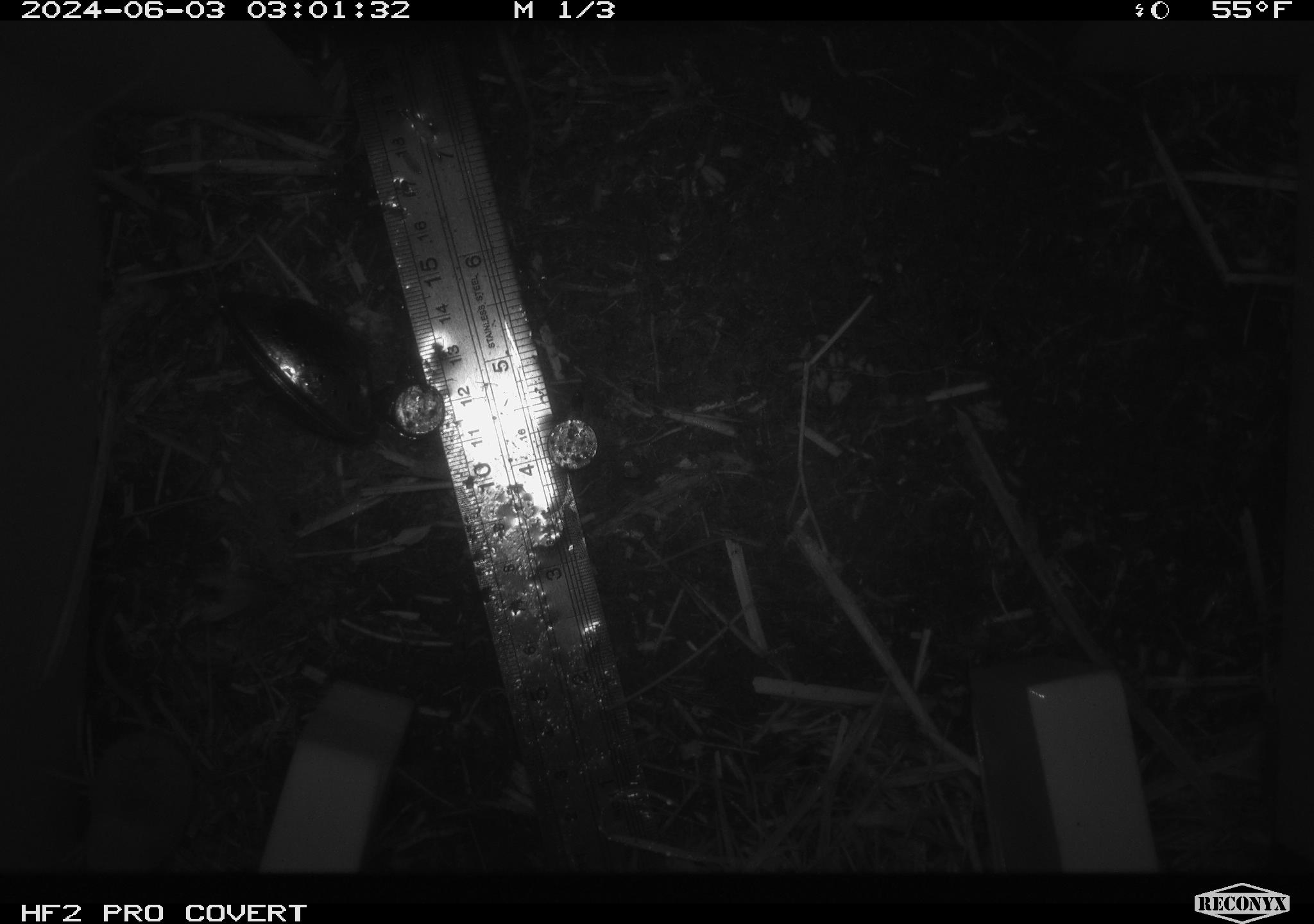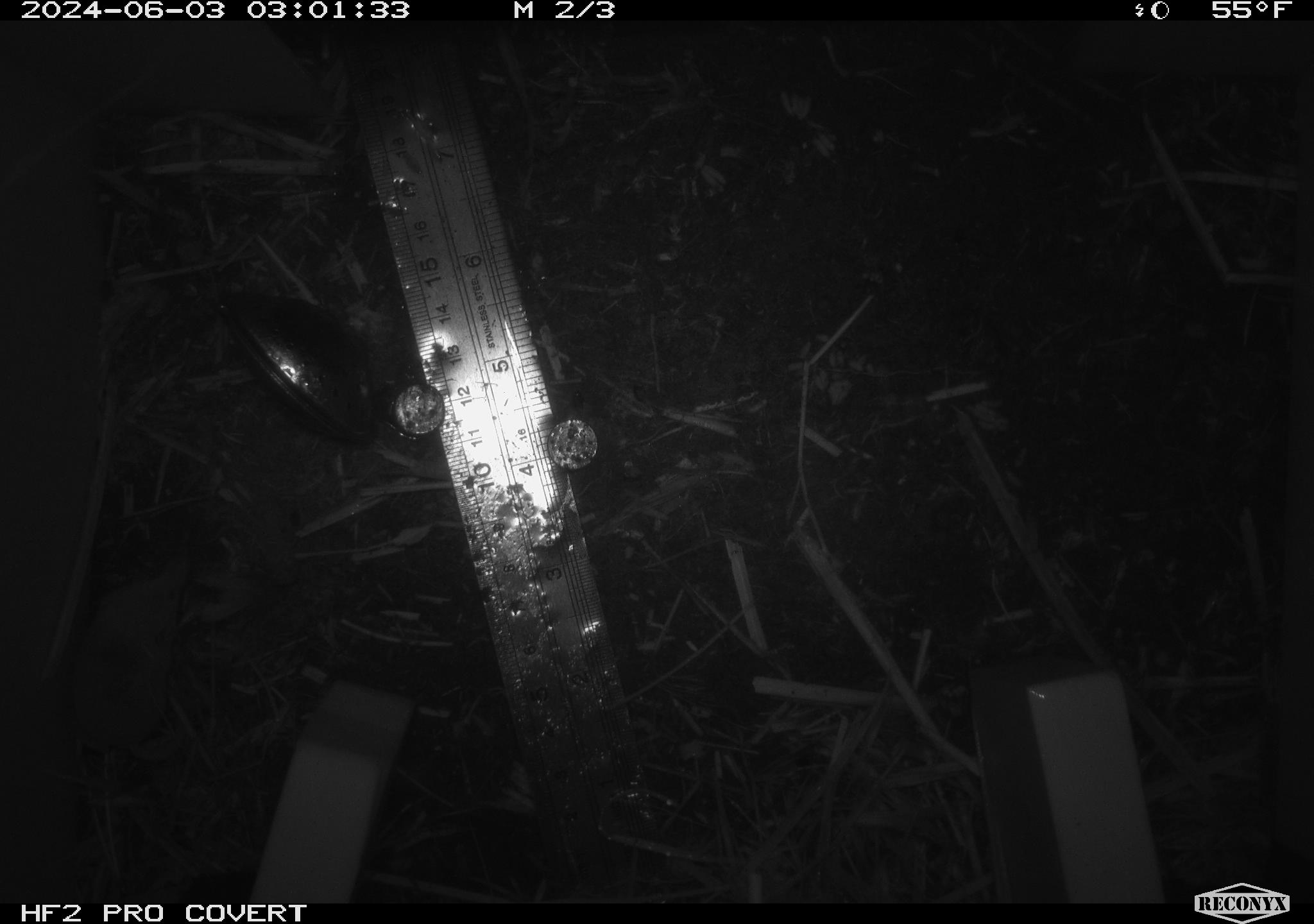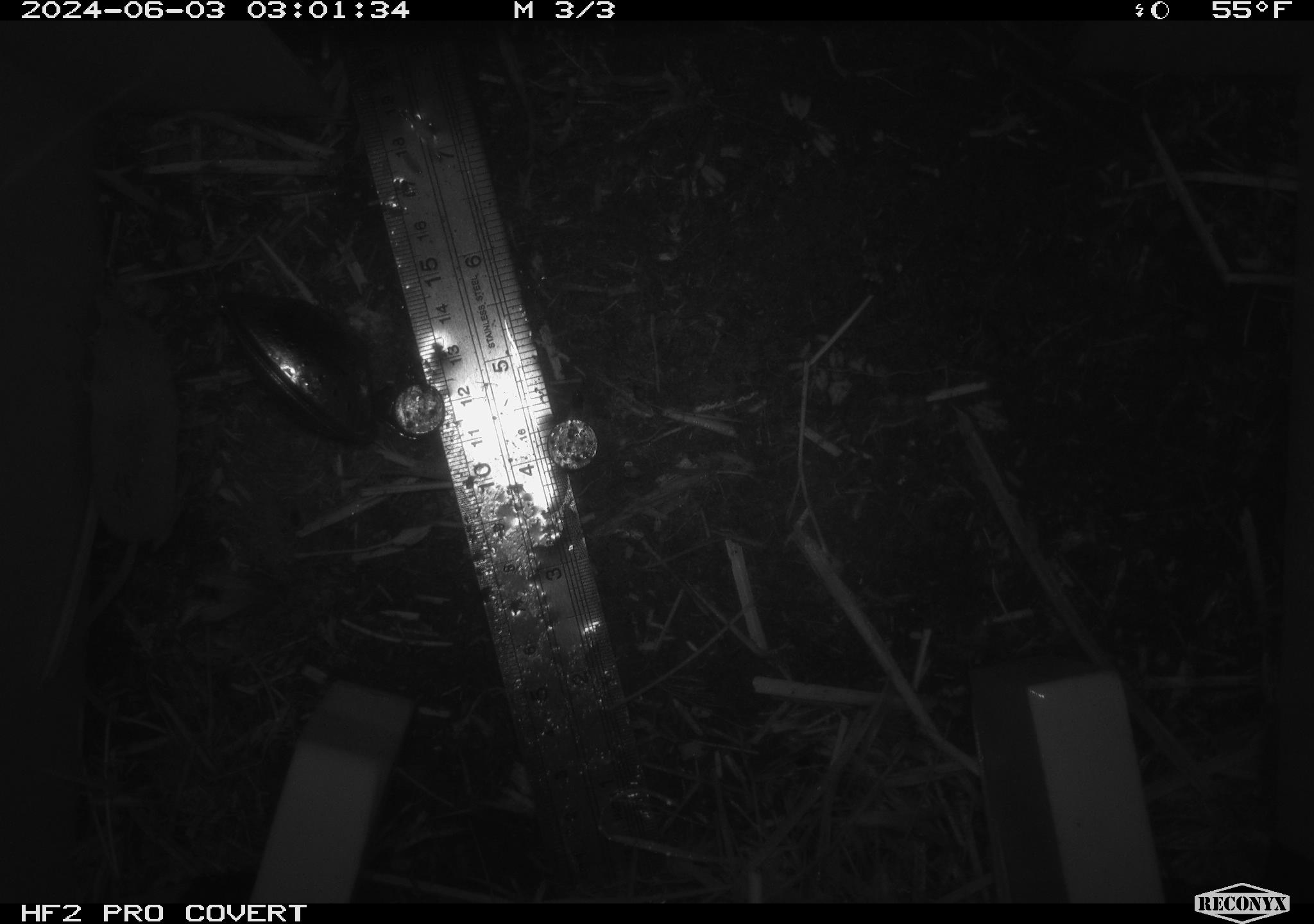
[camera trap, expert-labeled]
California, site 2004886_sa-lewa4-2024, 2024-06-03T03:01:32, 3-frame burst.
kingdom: Animalia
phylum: Chordata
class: Mammalia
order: Eulipotyphla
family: Soricidae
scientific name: Soricidae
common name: shrews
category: soricidae family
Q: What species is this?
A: Soricidae family (shrews) (Soricidae).